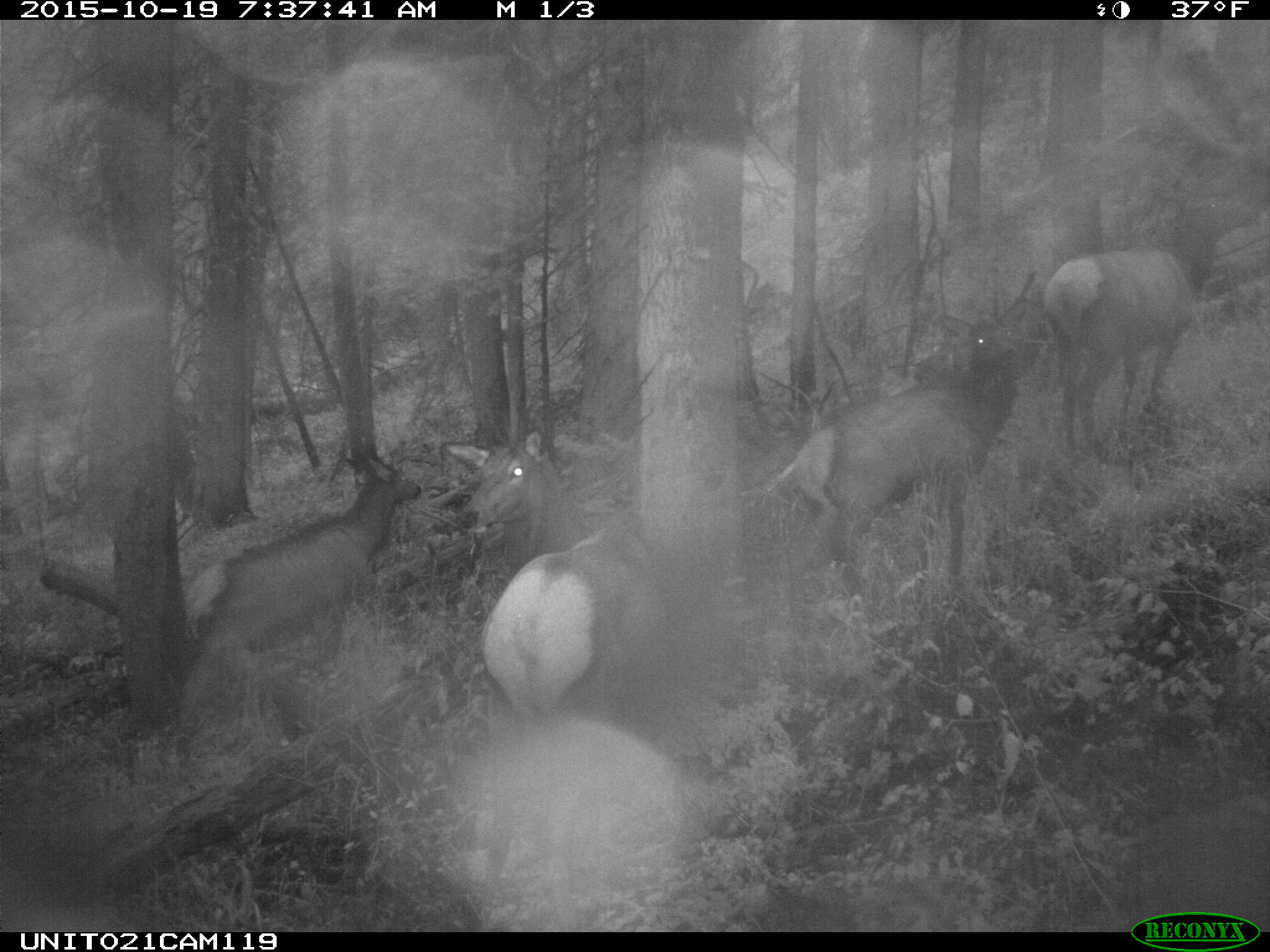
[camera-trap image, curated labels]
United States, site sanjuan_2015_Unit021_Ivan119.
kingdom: Animalia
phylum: Chordata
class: Mammalia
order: Artiodactyla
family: Cervidae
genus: Cervus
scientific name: Cervus elaphus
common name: red deer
Cervus elaphus (red deer).